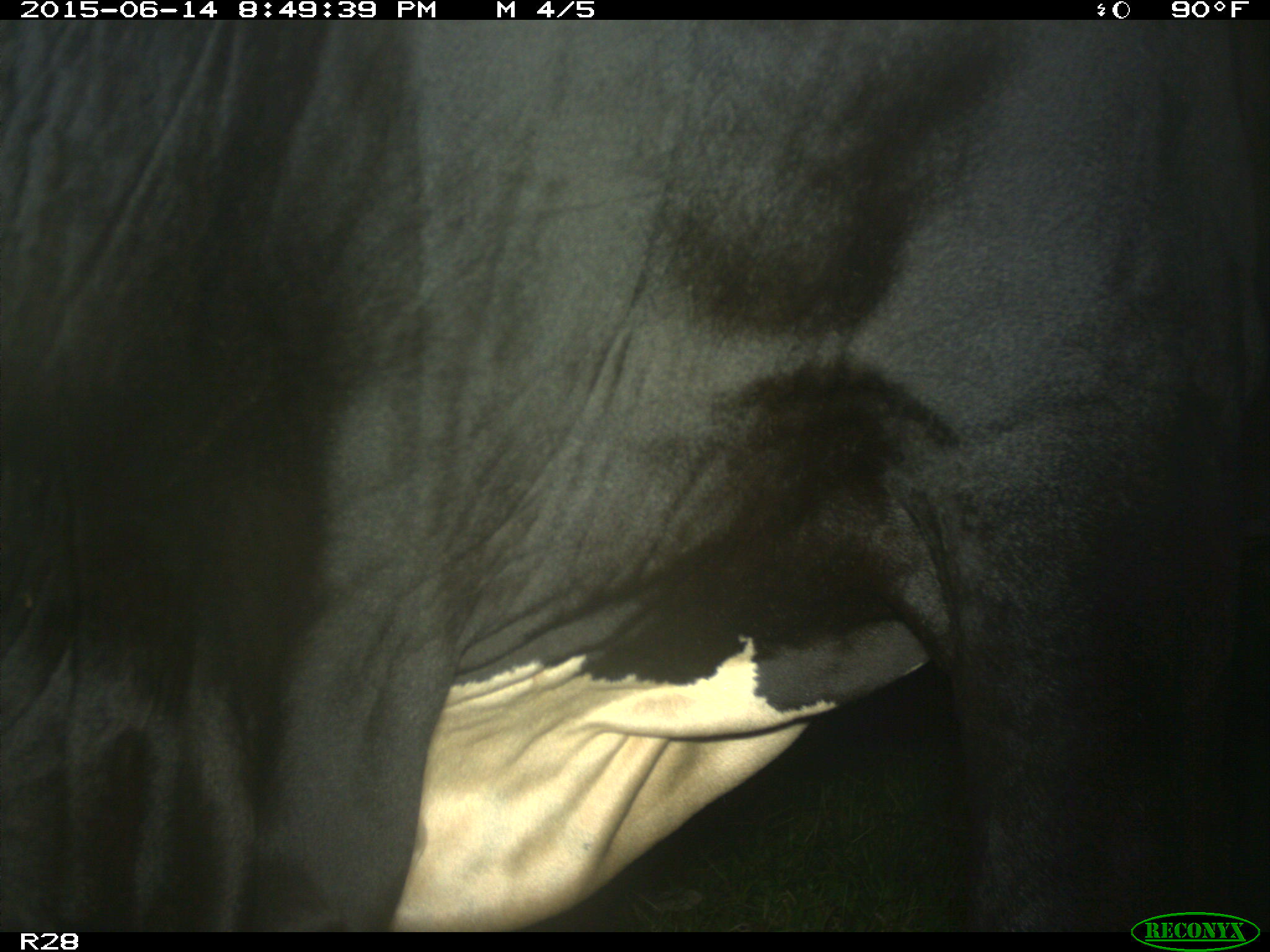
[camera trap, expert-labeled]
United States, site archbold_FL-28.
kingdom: Animalia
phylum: Chordata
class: Mammalia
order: Artiodactyla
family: Bovidae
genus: Bos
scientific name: Bos taurus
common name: domestic cow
Bos taurus (domestic cow).